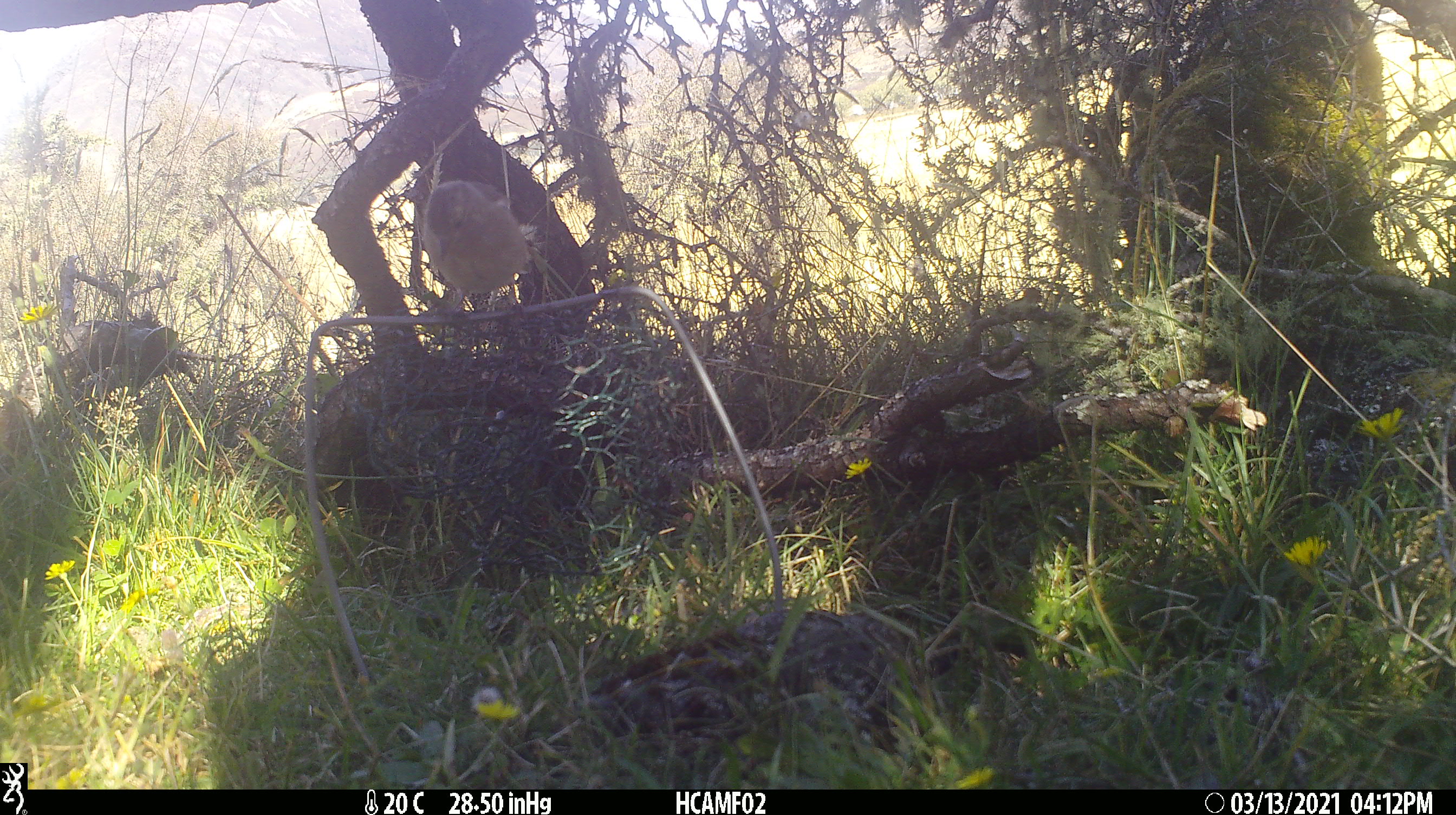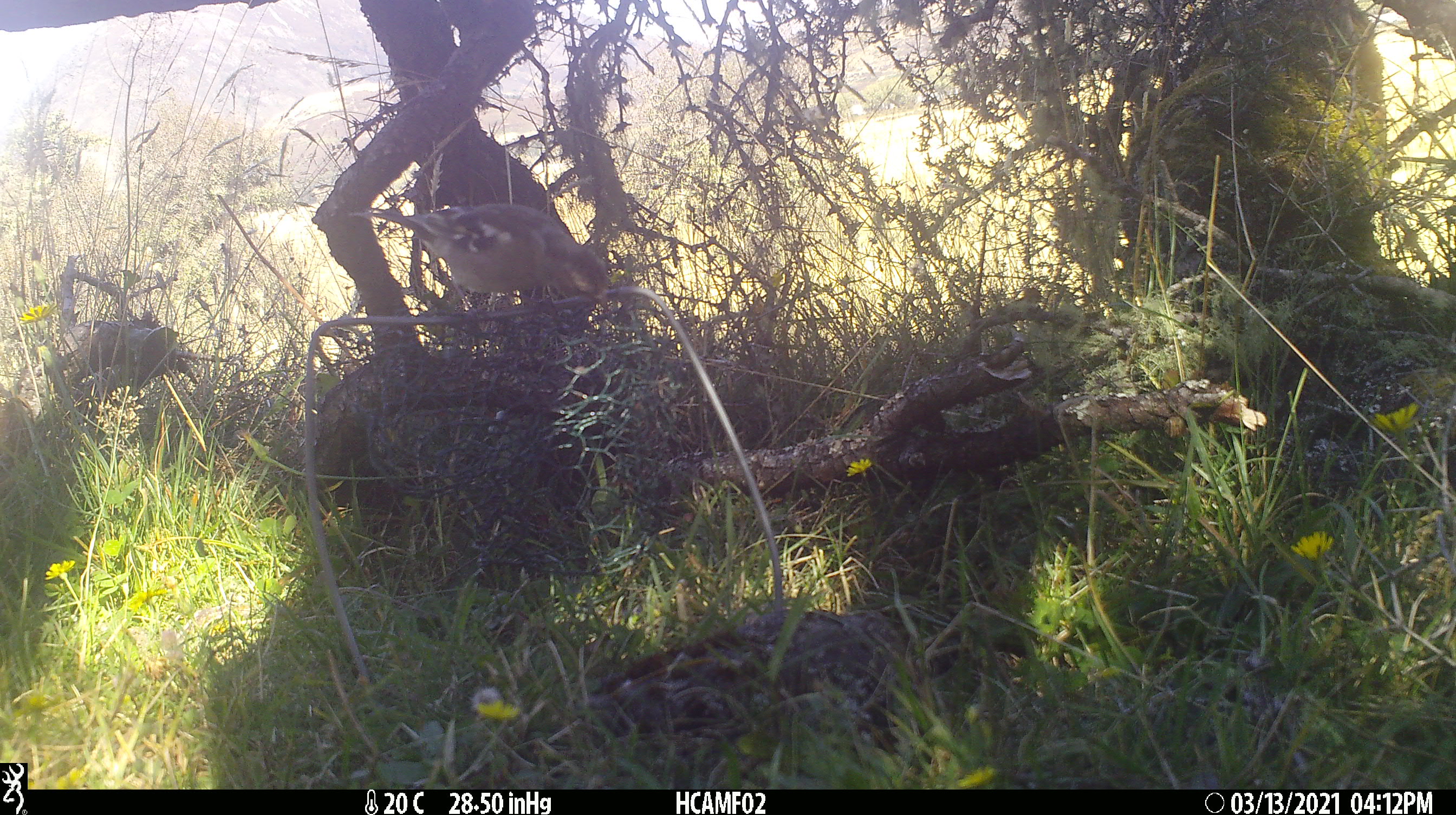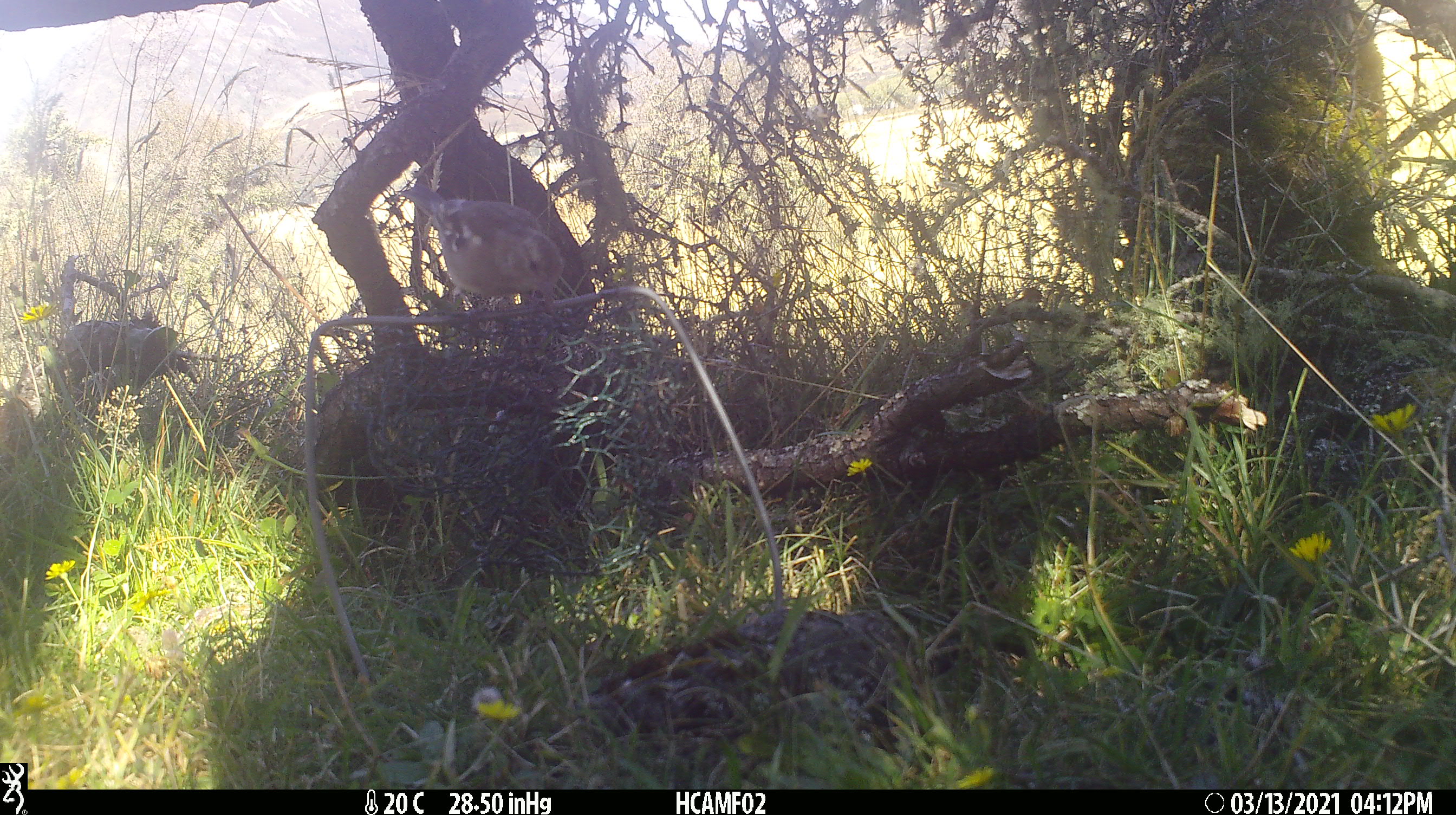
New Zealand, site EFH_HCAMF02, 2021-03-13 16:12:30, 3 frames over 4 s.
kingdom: Animalia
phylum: Chordata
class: Aves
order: Passeriformes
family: Fringillidae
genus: Fringilla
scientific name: Fringilla coelebs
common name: common chaffinch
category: chaffinch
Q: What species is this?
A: Chaffinch (common chaffinch) (Fringilla coelebs).